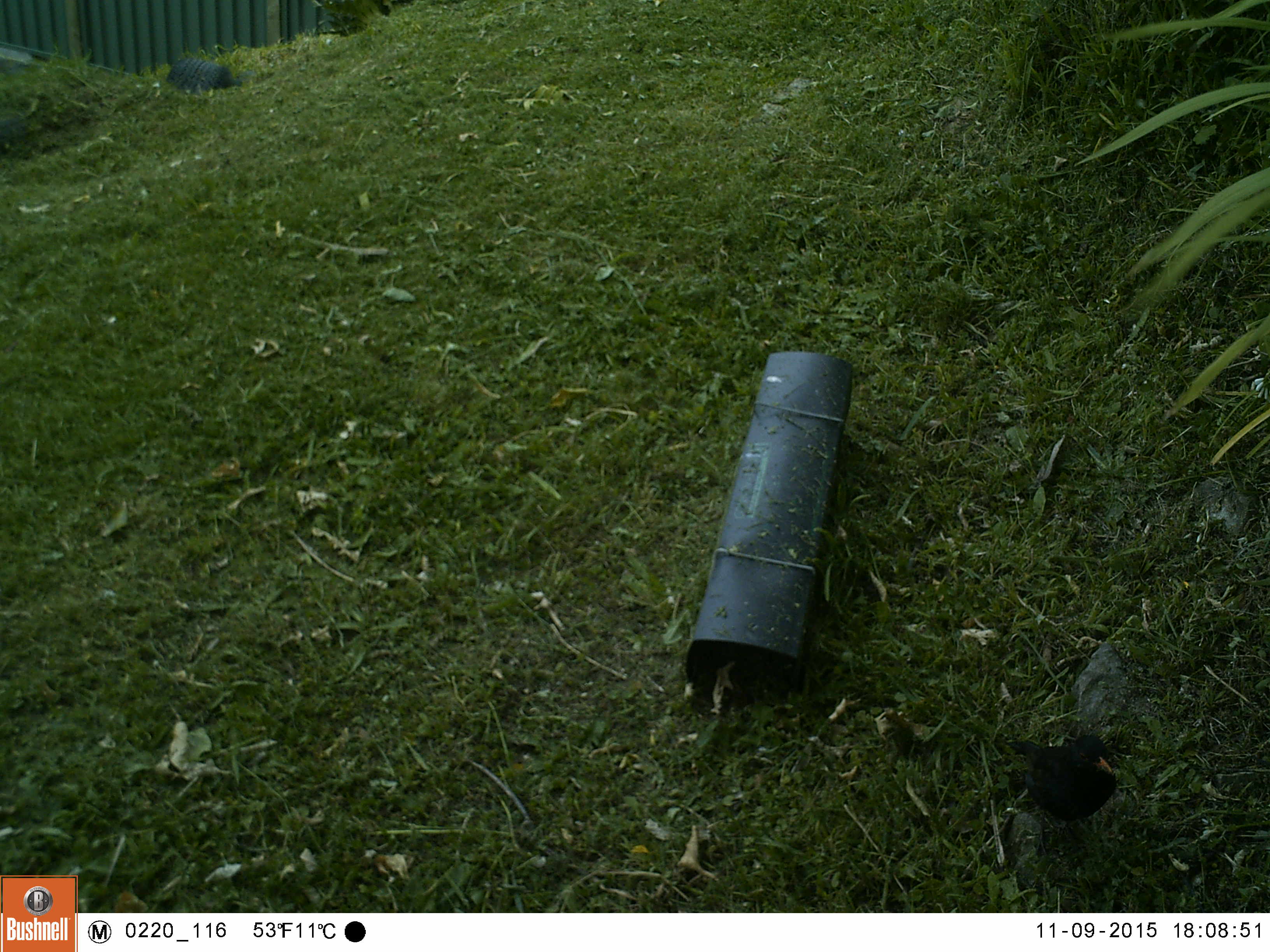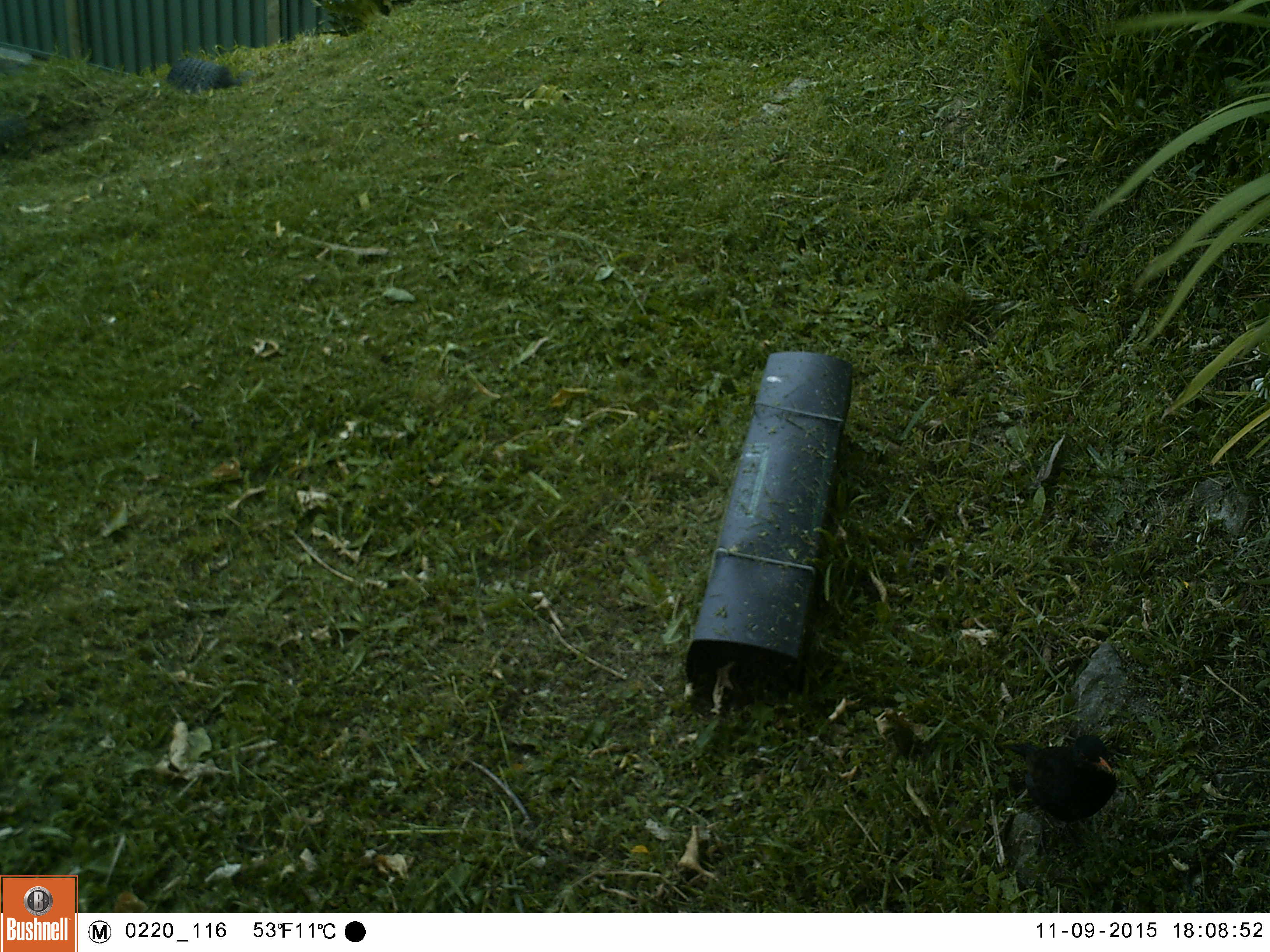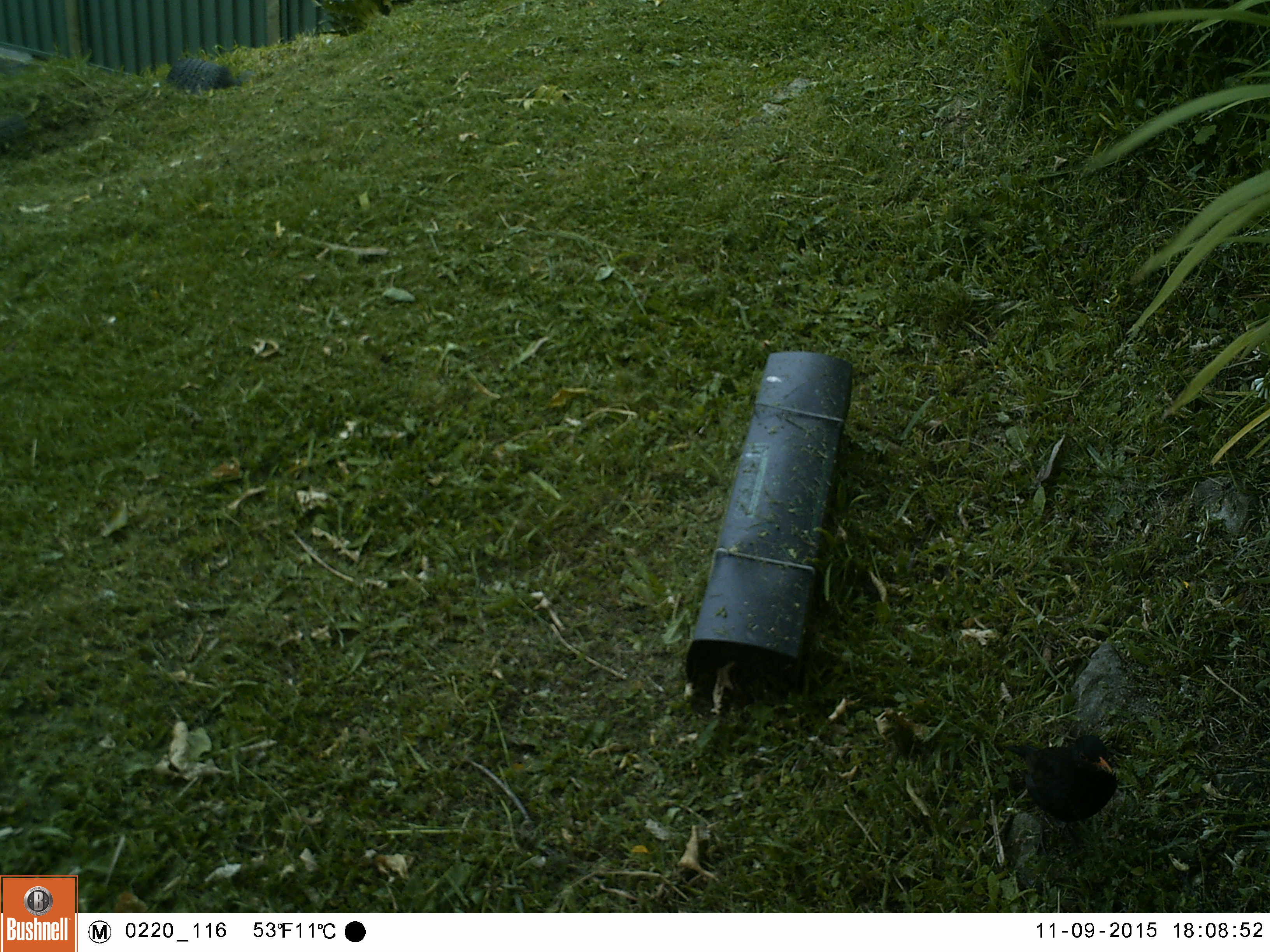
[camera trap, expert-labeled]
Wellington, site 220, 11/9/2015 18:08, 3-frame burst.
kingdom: Animalia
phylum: Chordata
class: Aves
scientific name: Aves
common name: bird